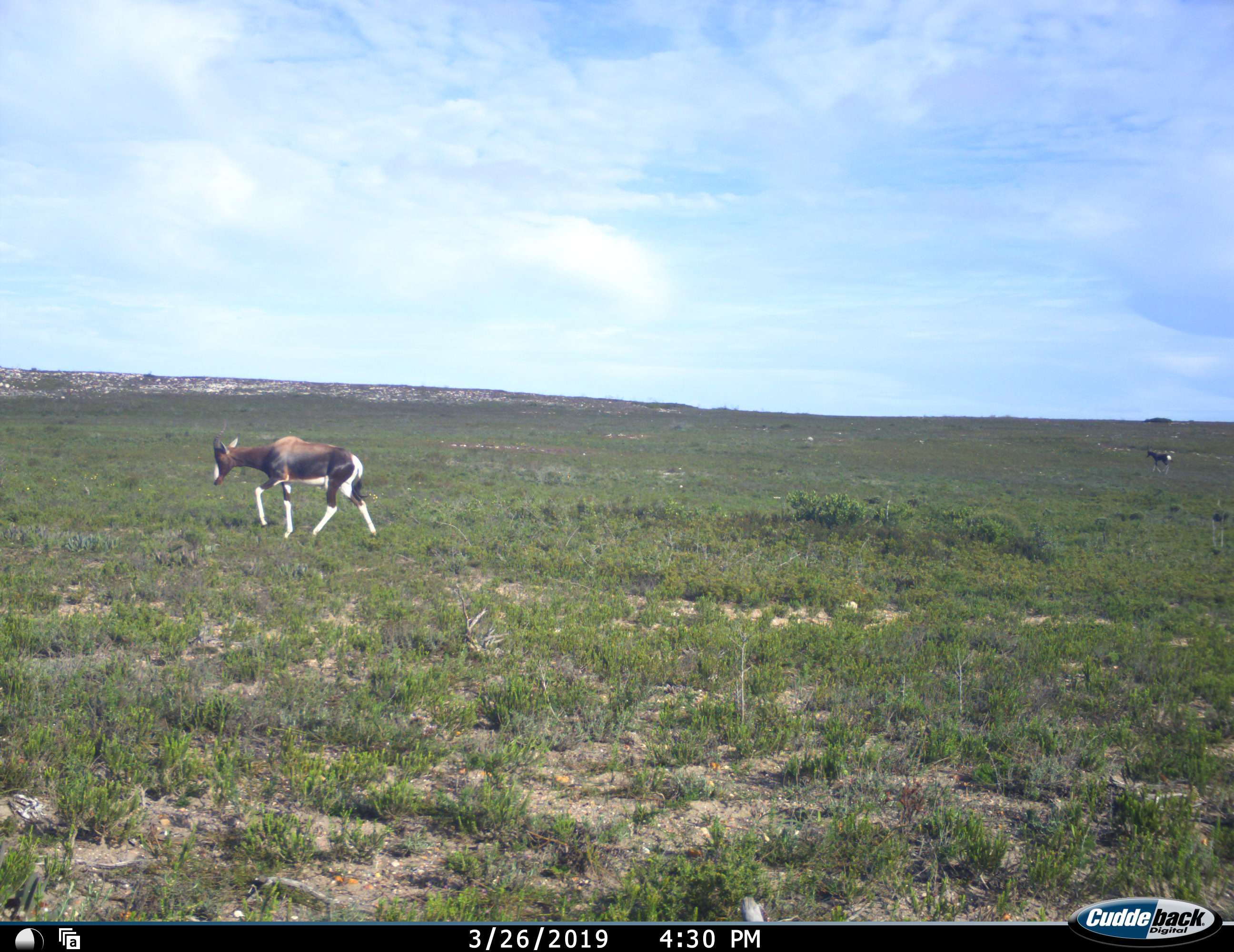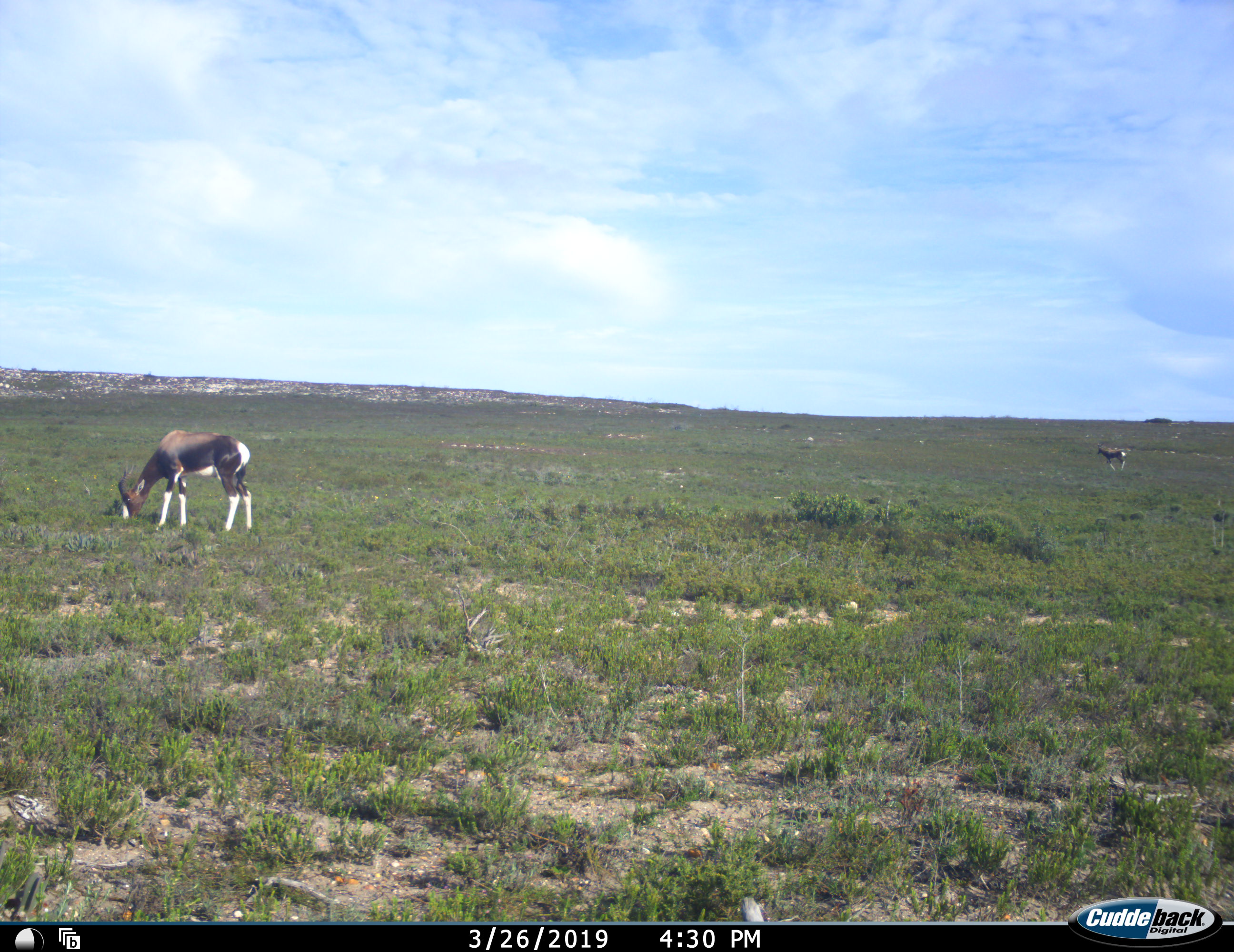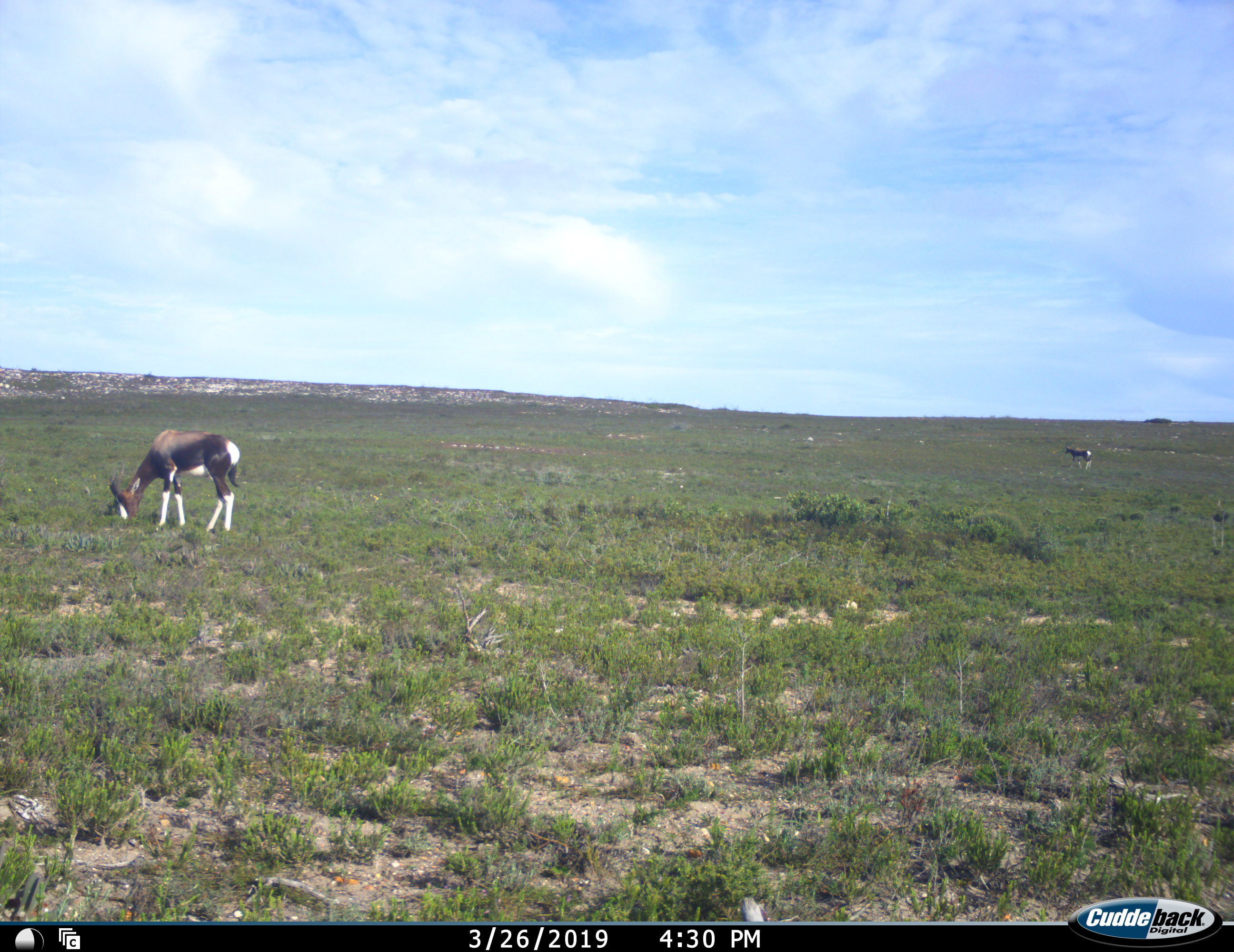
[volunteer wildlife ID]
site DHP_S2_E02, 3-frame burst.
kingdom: Animalia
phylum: Chordata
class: Mammalia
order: Artiodactyla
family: Bovidae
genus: Damaliscus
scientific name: Damaliscus pygargus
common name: bontebok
Bontebok (Damaliscus pygargus), count 2. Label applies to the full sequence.